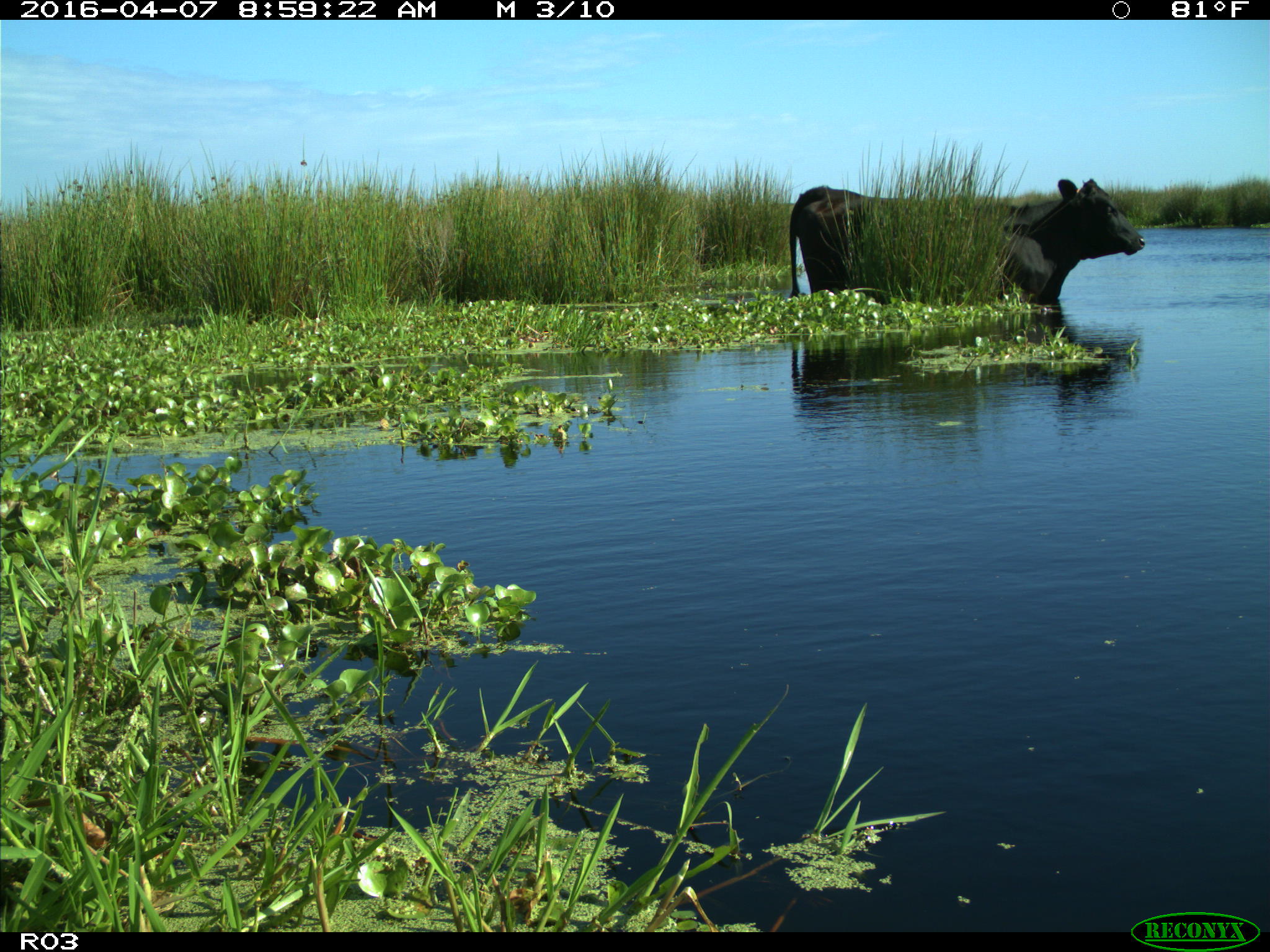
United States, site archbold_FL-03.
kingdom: Animalia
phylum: Chordata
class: Mammalia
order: Artiodactyla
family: Bovidae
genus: Bos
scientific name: Bos taurus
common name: domestic cow